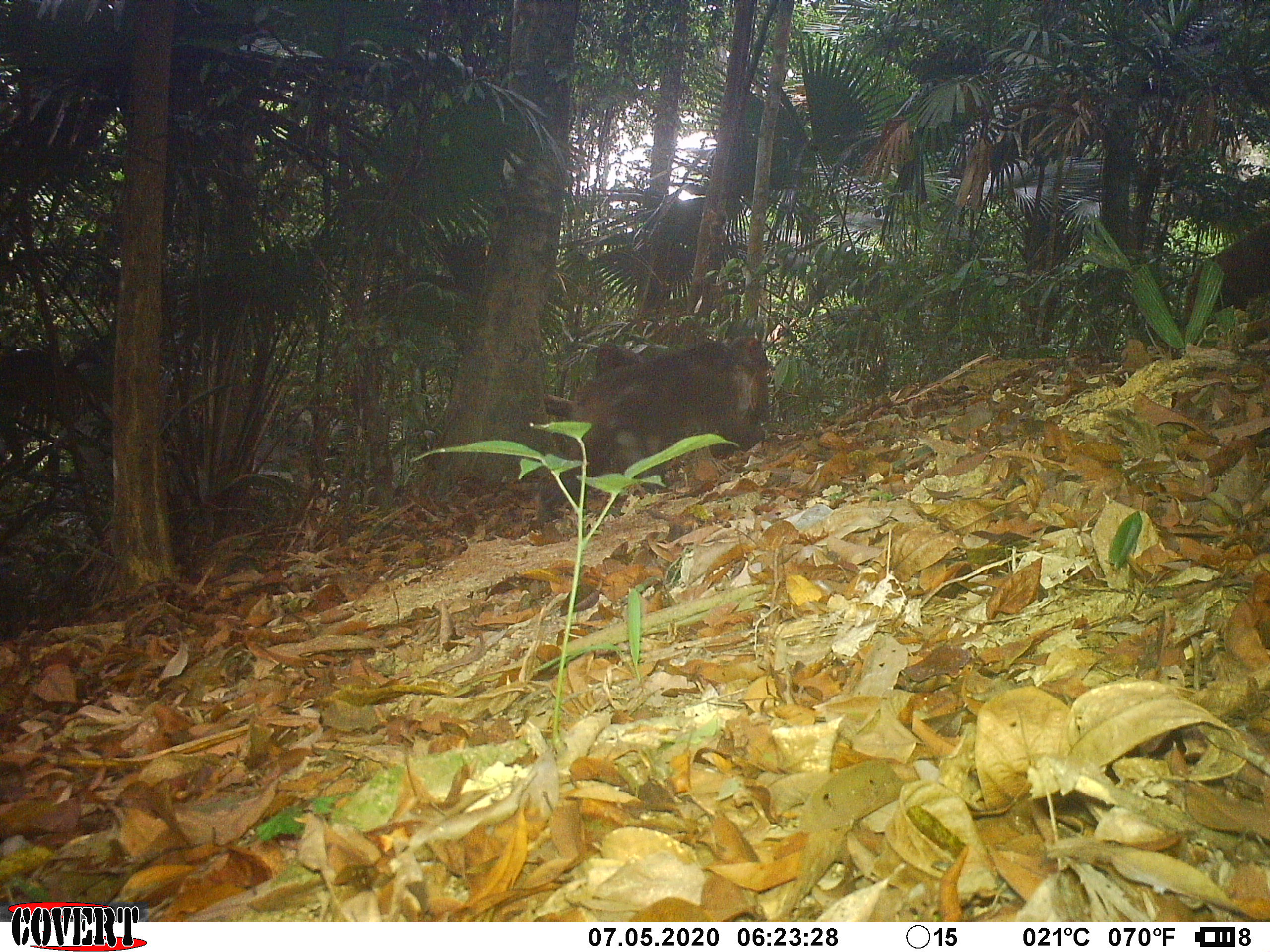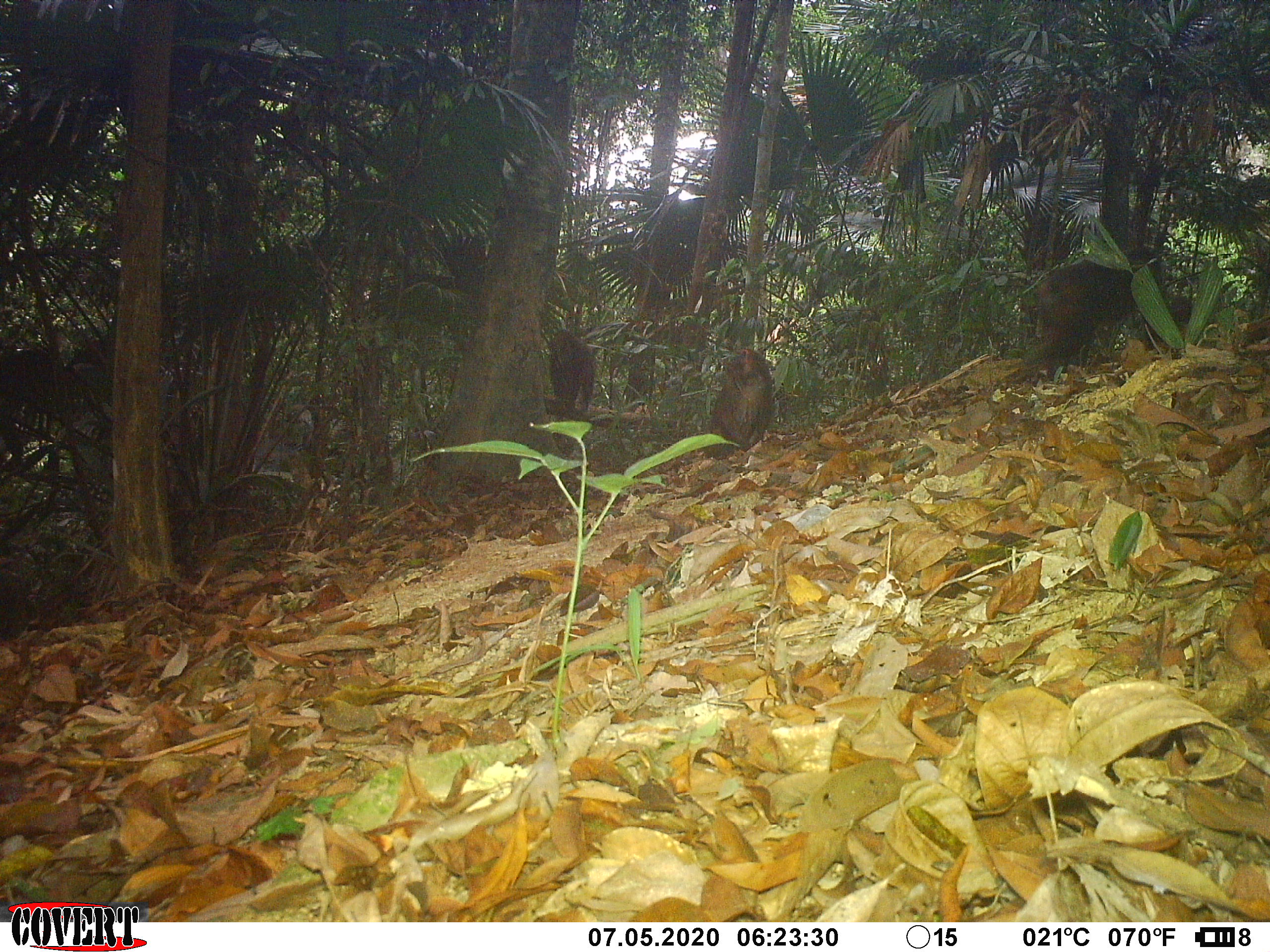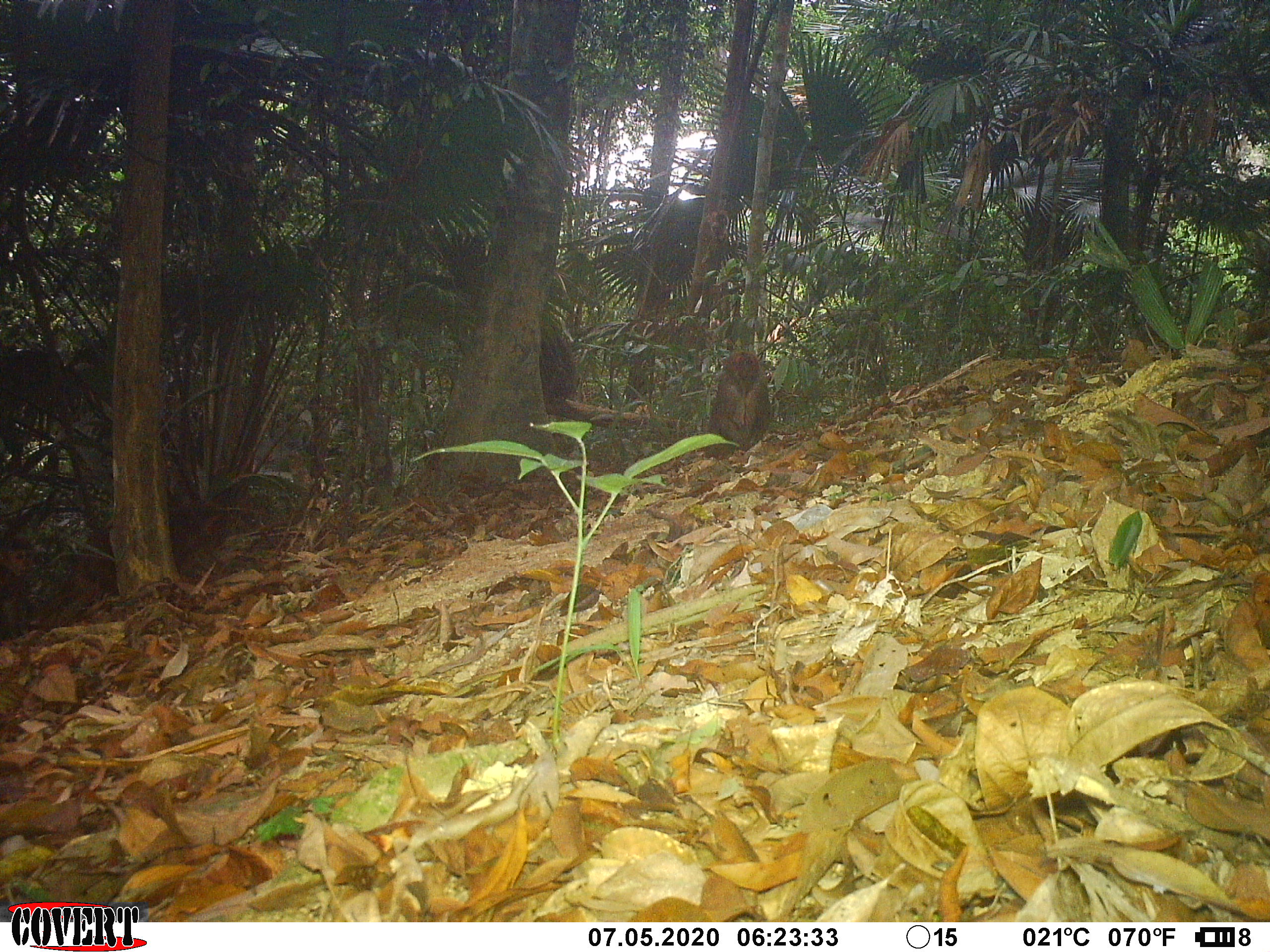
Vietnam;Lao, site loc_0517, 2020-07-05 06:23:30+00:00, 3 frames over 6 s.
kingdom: Animalia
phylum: Chordata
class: Mammalia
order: Primates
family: Cercopithecidae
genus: Macaca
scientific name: Macaca arctoides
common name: stump-tailed macaque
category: stump tailed macaque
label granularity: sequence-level